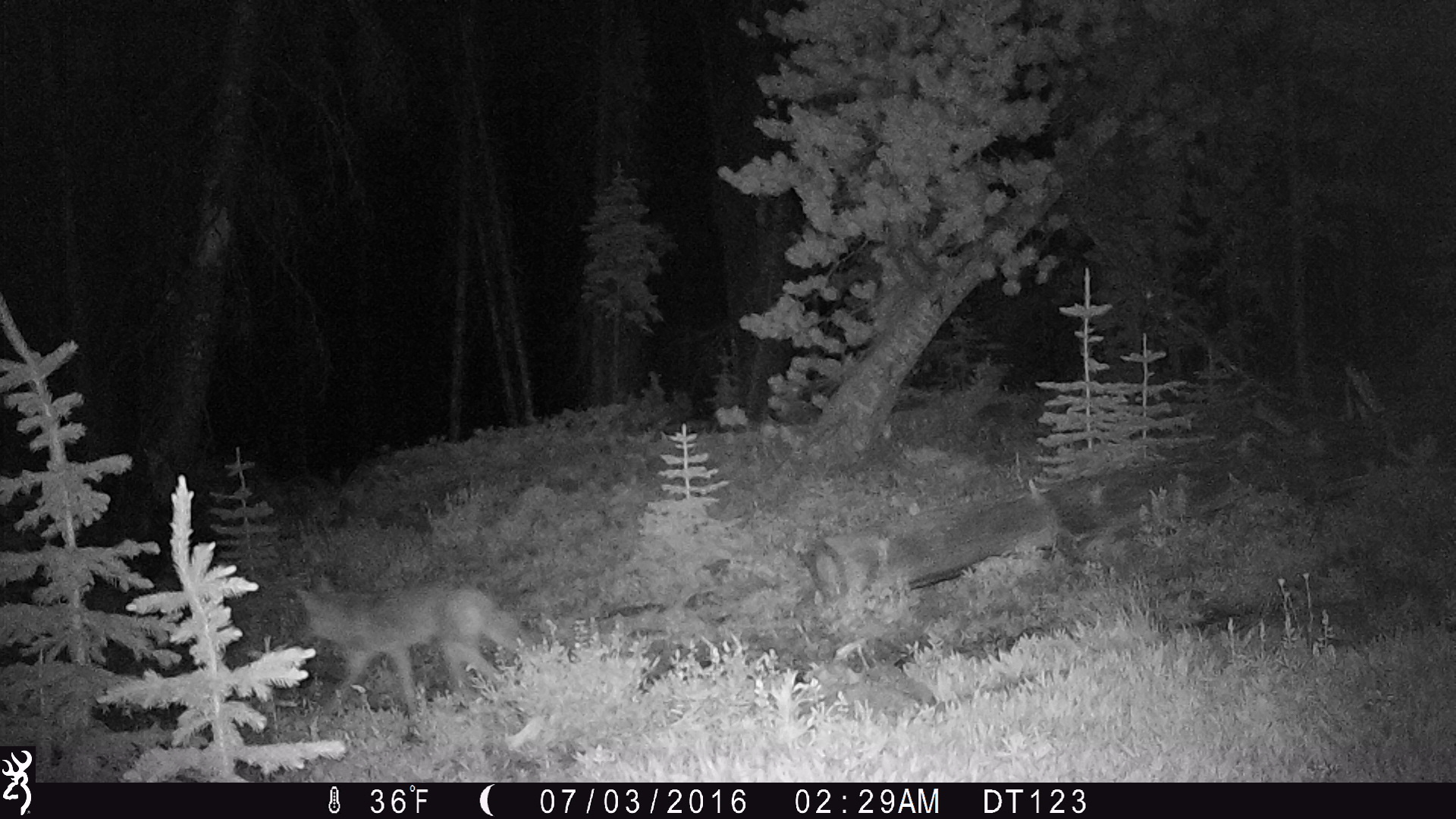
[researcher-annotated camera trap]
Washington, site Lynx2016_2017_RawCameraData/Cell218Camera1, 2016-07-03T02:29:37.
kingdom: Animalia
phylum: Chordata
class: Mammalia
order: Carnivora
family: Canidae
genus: Canis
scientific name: Canis latrans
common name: coyote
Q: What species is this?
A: Canis latrans (coyote).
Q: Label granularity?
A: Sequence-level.